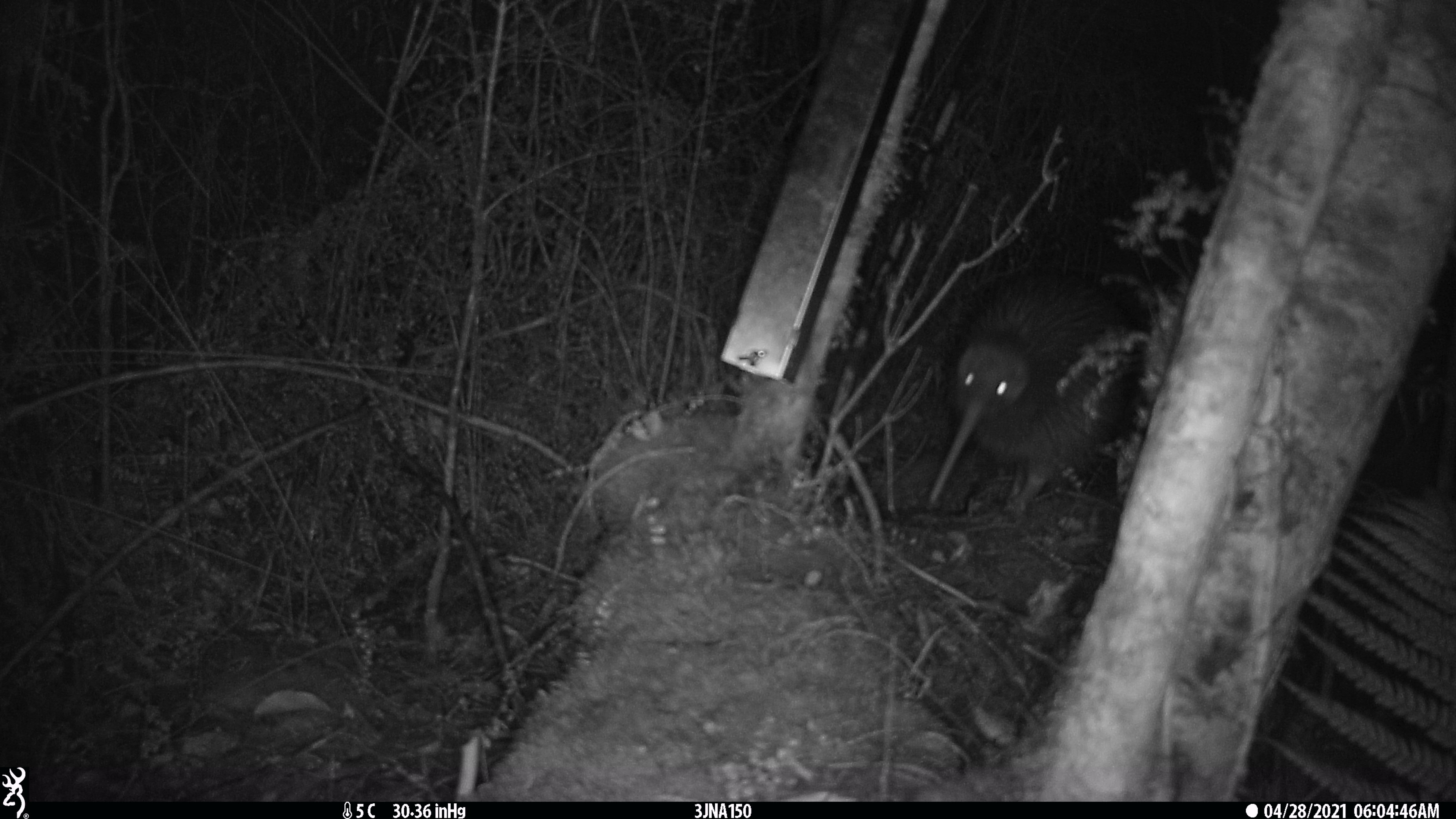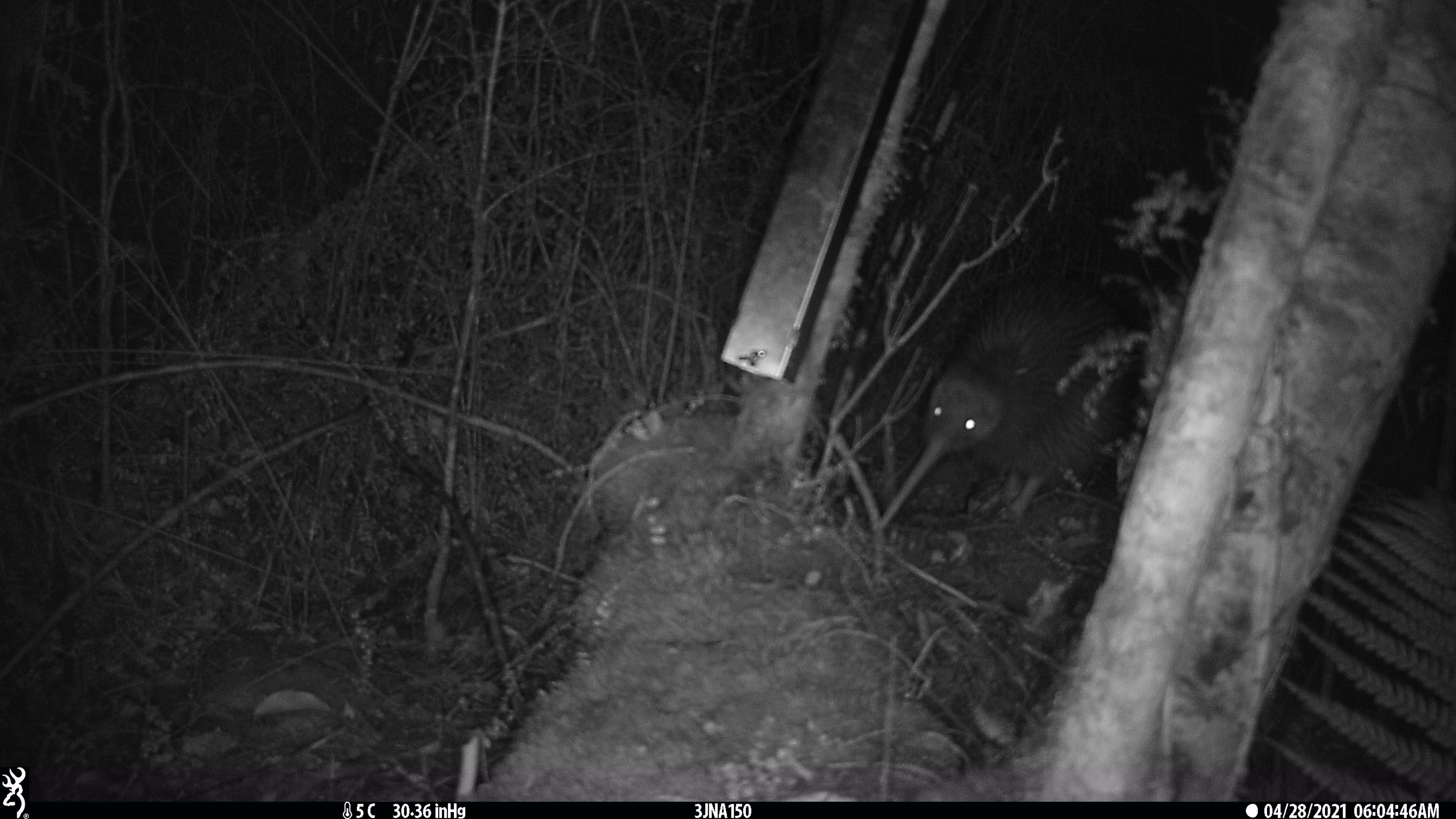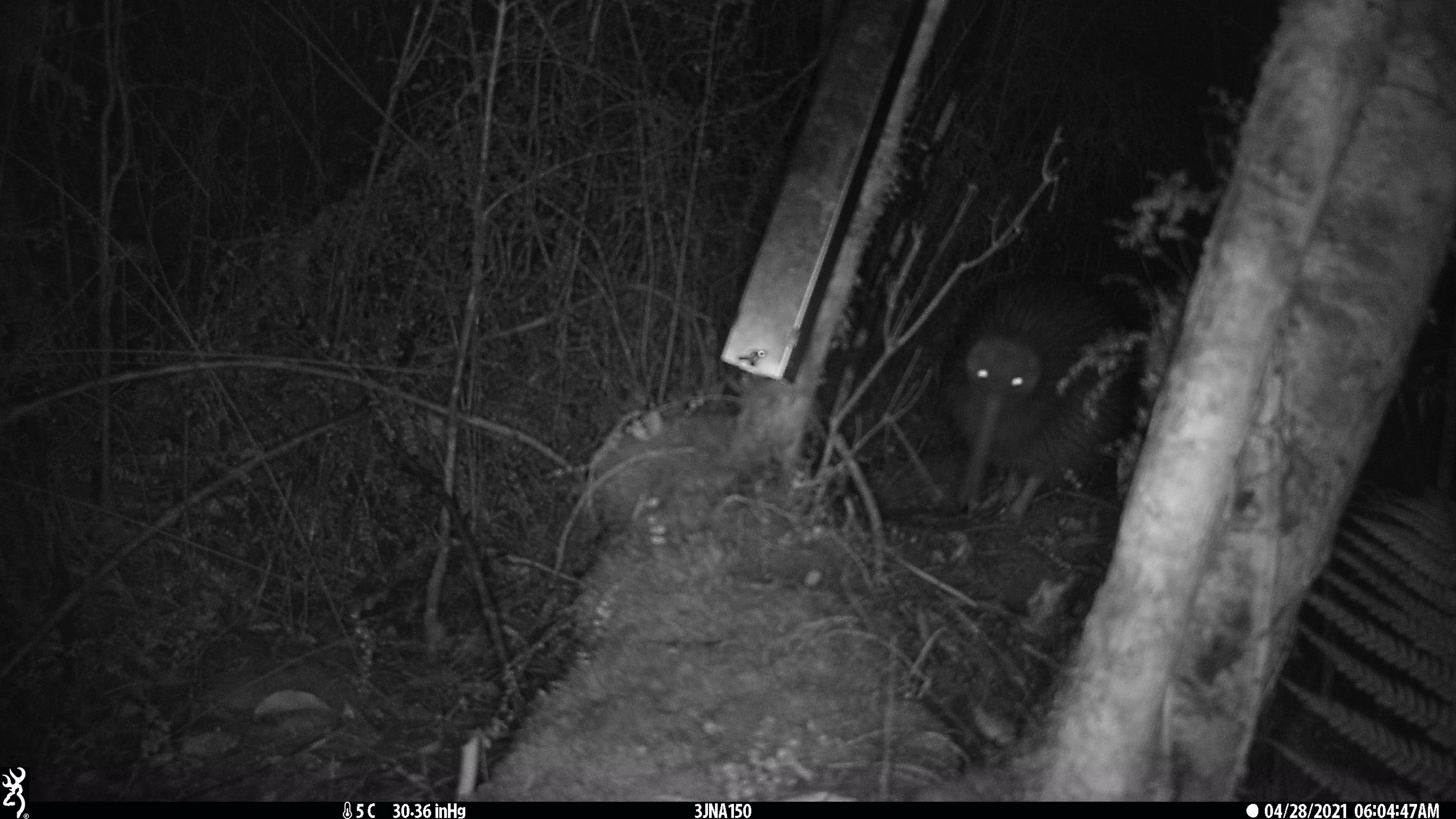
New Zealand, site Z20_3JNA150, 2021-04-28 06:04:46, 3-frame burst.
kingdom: Animalia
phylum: Chordata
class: Aves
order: Apterygiformes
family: Apterygidae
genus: Apteryx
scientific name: Apteryx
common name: kiwi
Kiwi (Apteryx).